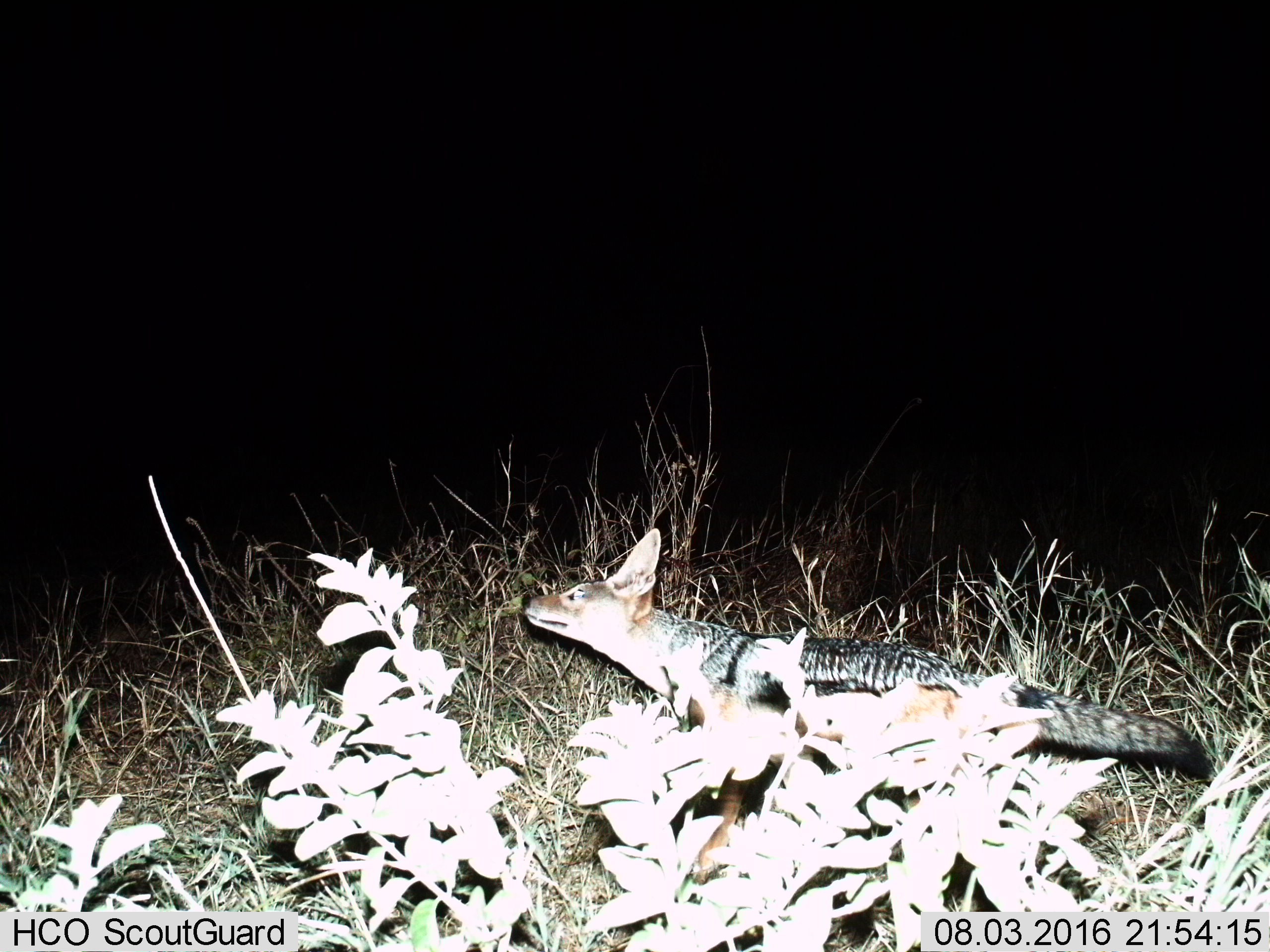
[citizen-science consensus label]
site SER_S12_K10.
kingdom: Animalia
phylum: Chordata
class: Mammalia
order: Carnivora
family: Canidae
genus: Lupulella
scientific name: Lupulella mesomelas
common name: black-backed jackal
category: jackalblackbacked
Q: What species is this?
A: Jackalblackbacked (black-backed jackal) (Lupulella mesomelas).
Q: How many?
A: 1.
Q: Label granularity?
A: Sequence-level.